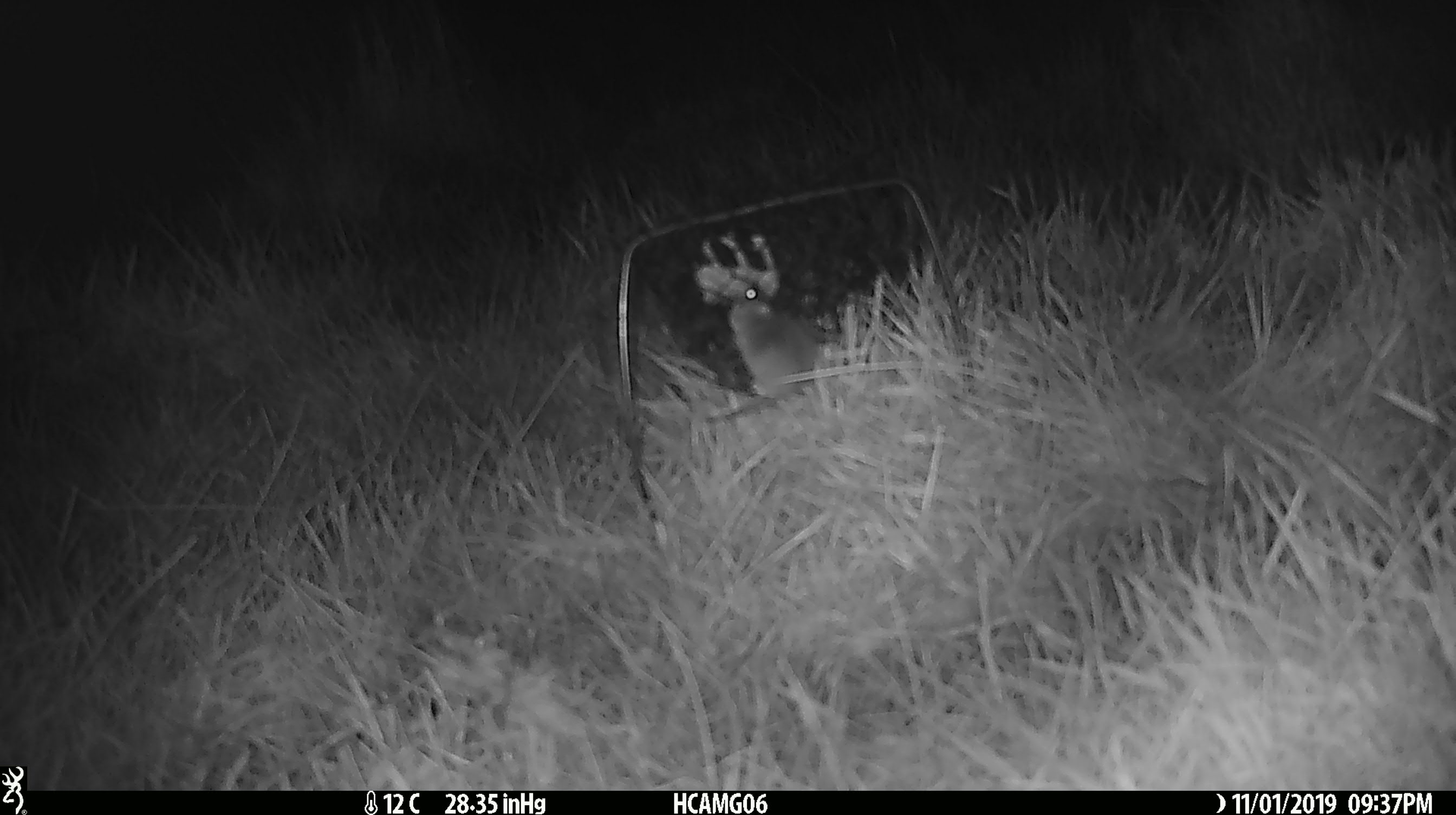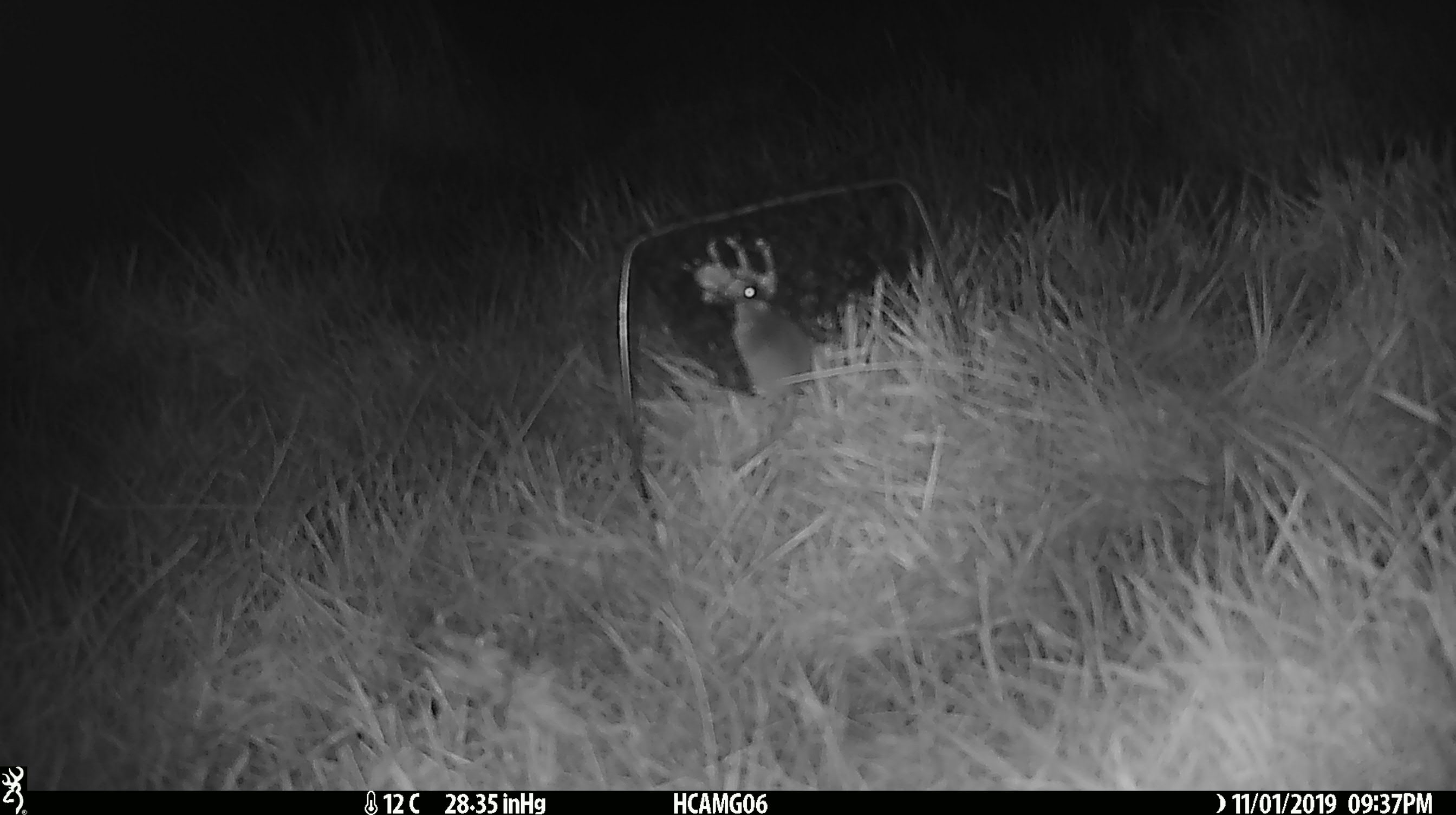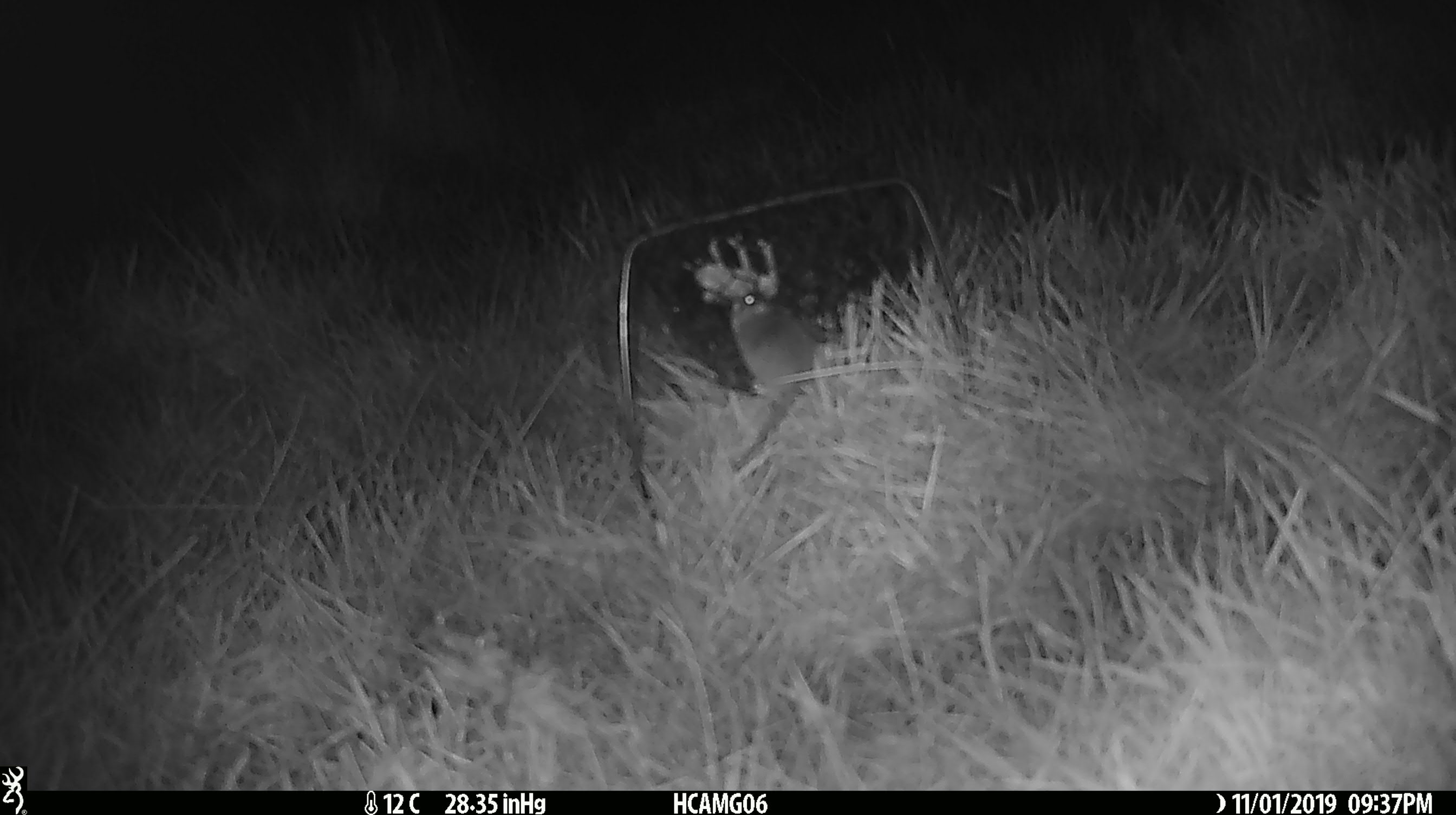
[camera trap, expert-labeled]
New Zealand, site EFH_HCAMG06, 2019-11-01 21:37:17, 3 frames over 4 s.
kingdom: Animalia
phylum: Chordata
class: Mammalia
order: Rodentia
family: Muridae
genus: Mus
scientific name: Mus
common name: mouse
Mouse (Mus).